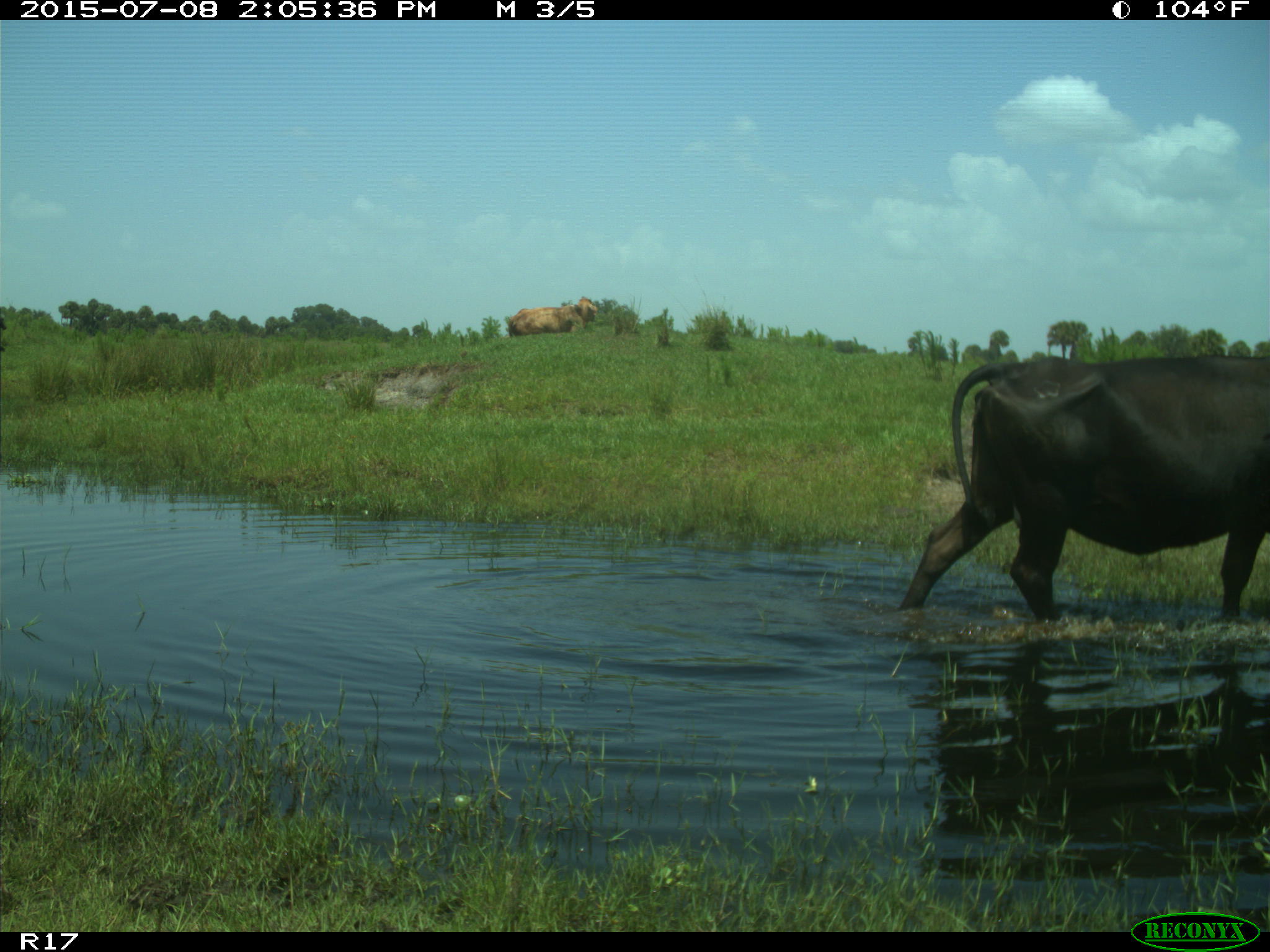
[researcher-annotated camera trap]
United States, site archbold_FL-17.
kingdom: Animalia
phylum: Chordata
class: Mammalia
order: Artiodactyla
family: Bovidae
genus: Bos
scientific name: Bos taurus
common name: domestic cow